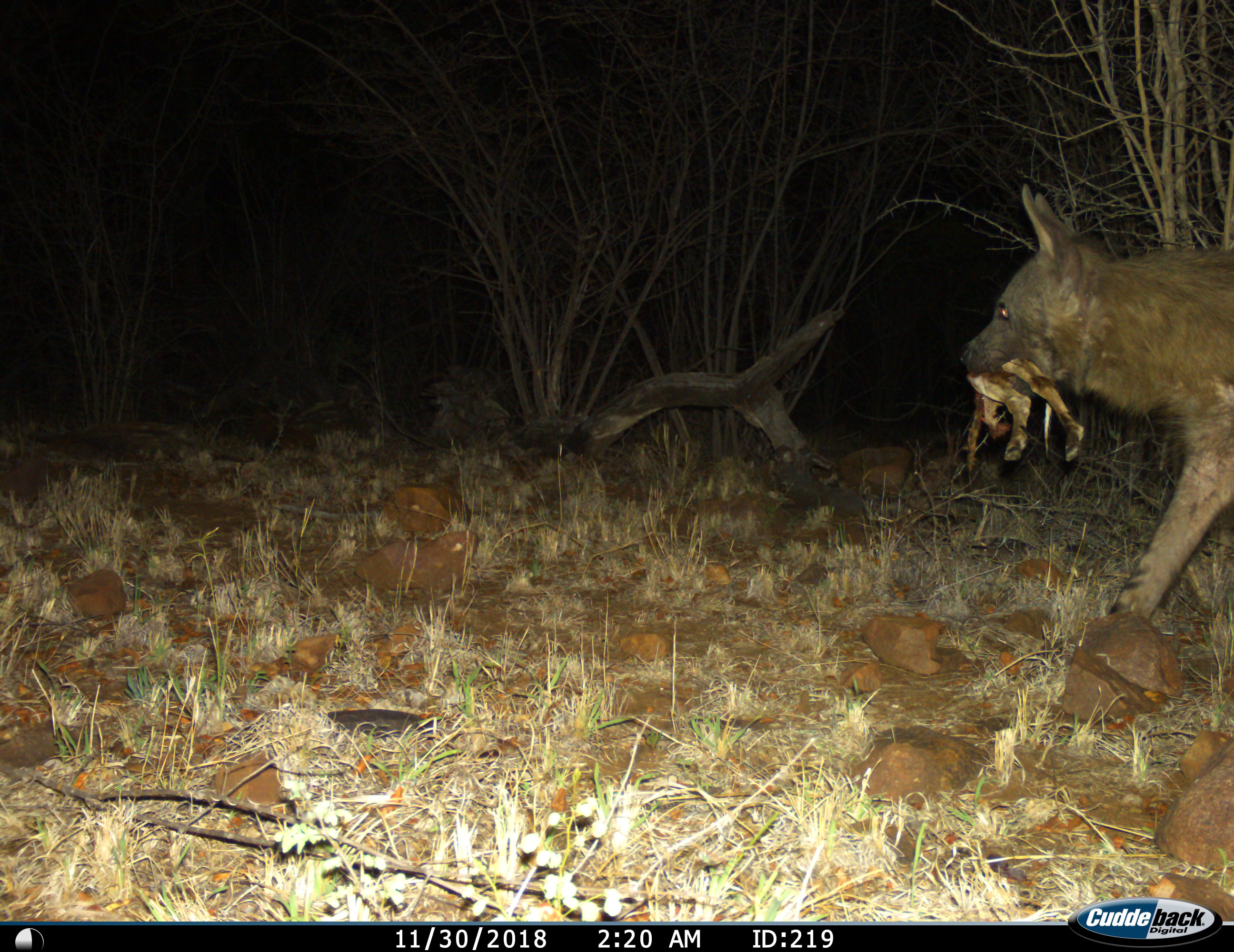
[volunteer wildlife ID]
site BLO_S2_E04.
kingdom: Animalia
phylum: Chordata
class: Mammalia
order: Carnivora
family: Hyaenidae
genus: Parahyaena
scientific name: Parahyaena brunnea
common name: brown hyena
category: hyenabrown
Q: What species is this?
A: Hyenabrown (brown hyena) (Parahyaena brunnea).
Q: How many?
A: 1.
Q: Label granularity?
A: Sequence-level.